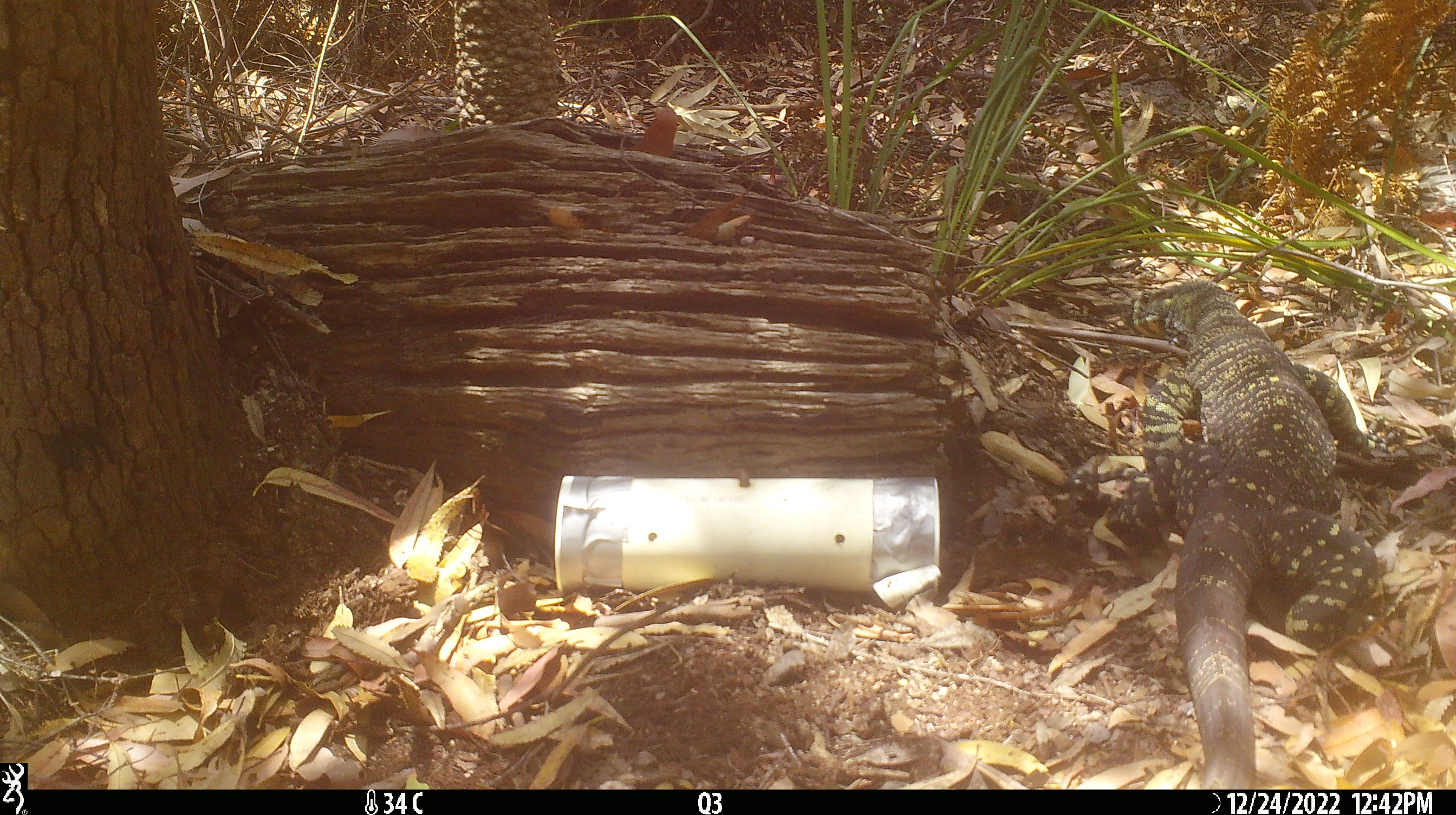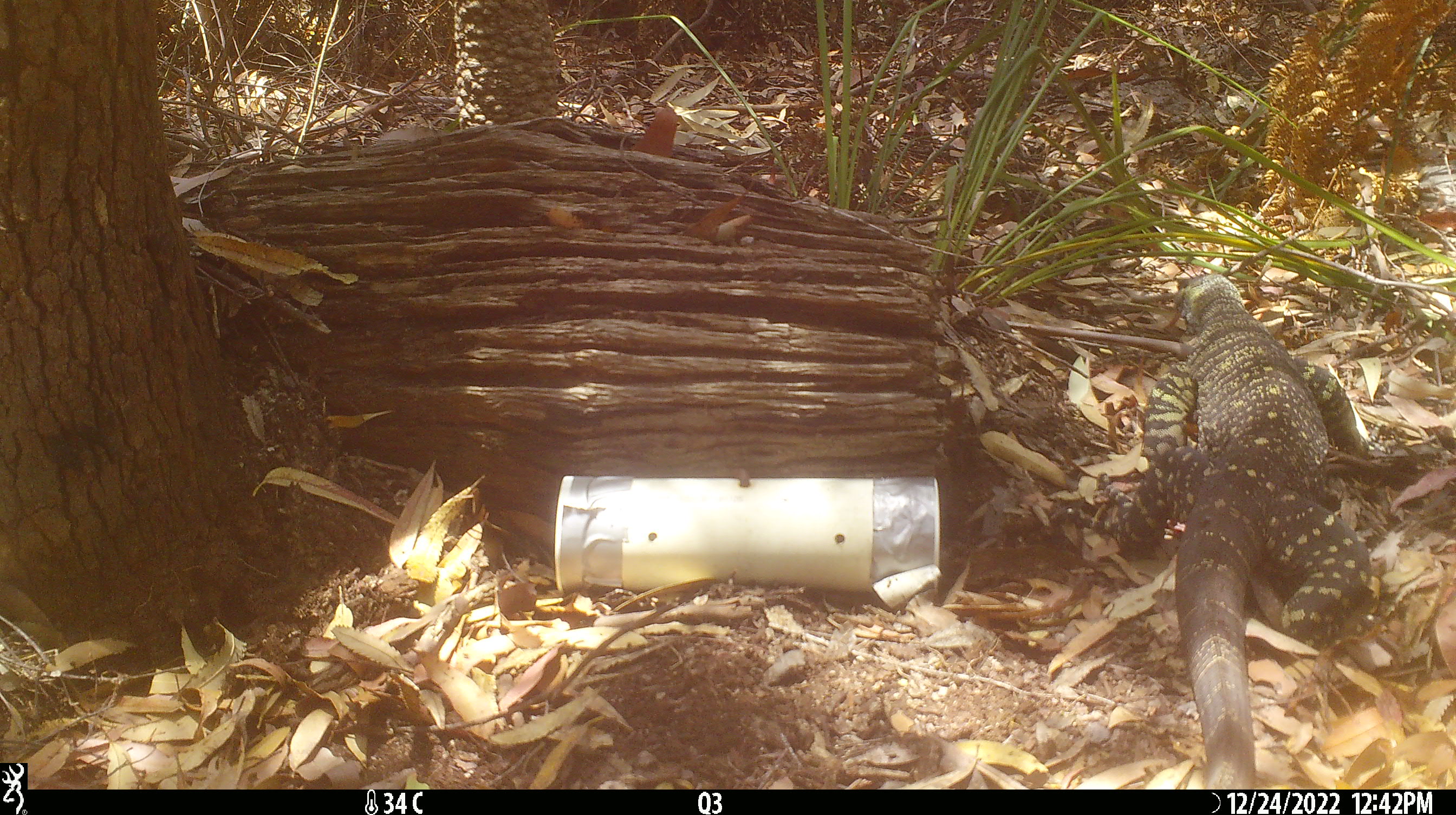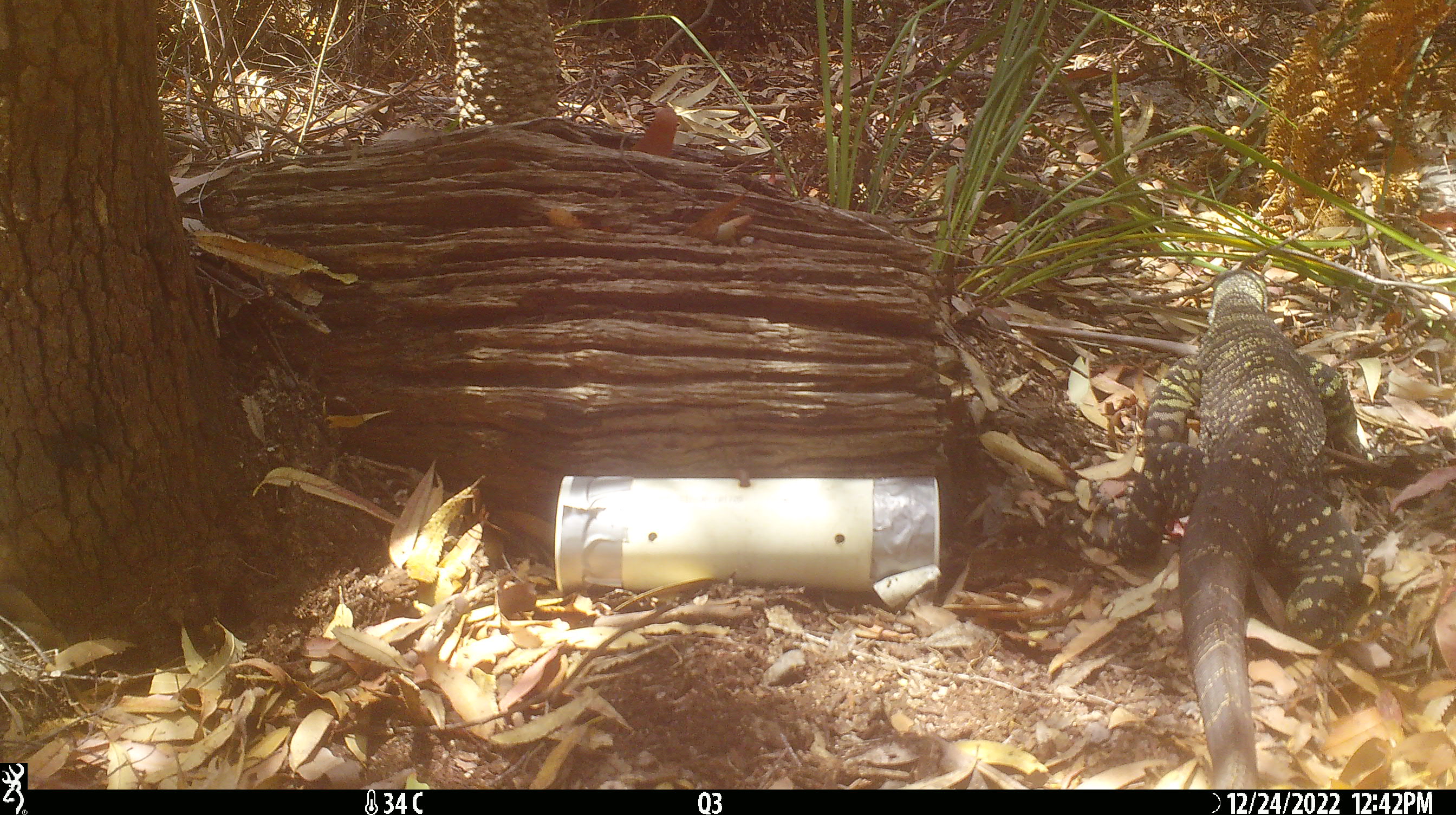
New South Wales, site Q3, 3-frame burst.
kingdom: Animalia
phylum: Chordata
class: Reptilia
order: Squamata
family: Varanidae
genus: Varanus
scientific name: Varanus varius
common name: lace monitor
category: goanna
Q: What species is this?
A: Goanna (lace monitor) (Varanus varius).